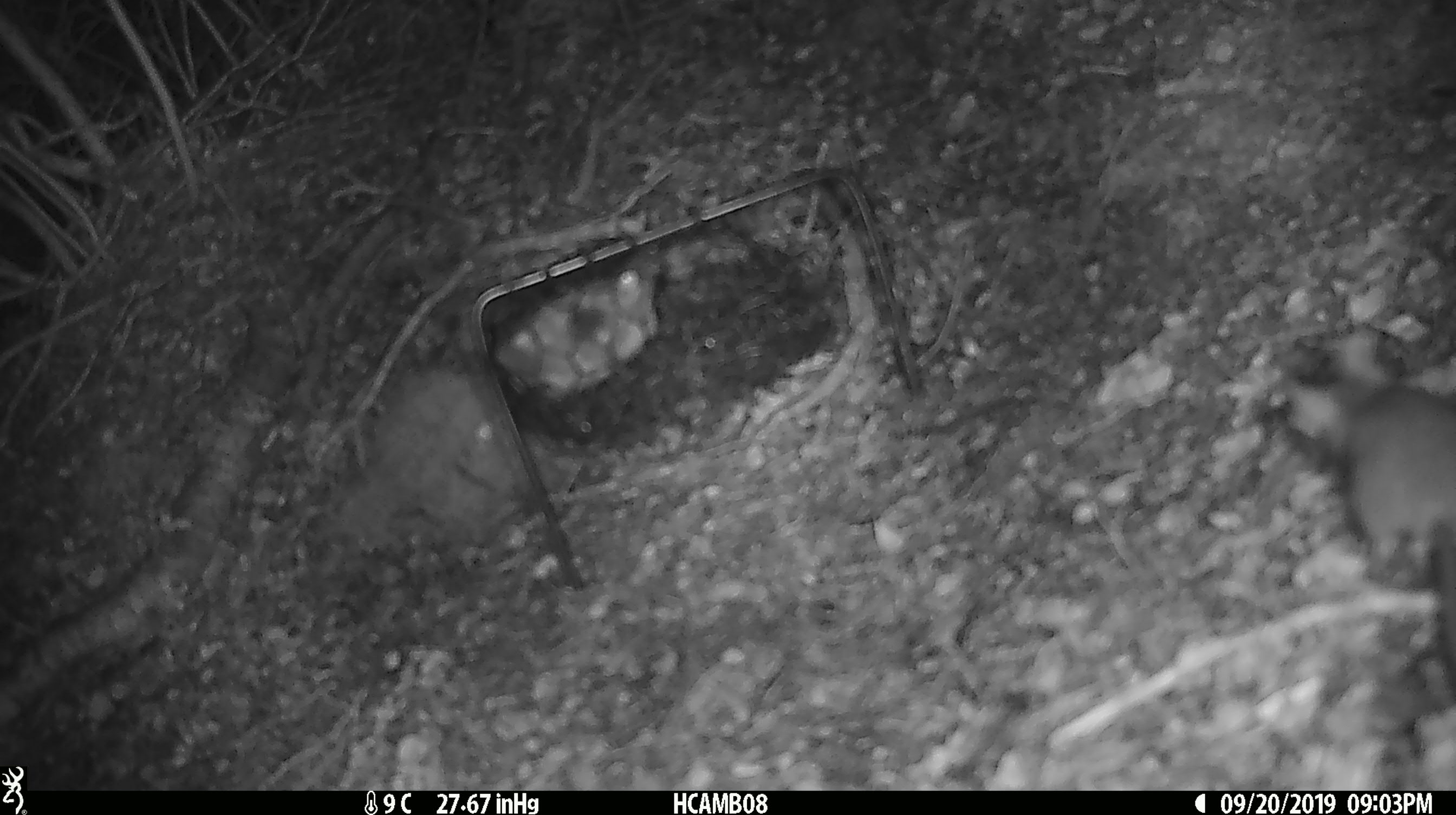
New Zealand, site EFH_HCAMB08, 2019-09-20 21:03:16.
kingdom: Animalia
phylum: Chordata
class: Mammalia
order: Rodentia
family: Muridae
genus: Mus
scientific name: Mus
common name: mouse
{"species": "mouse (Mus)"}